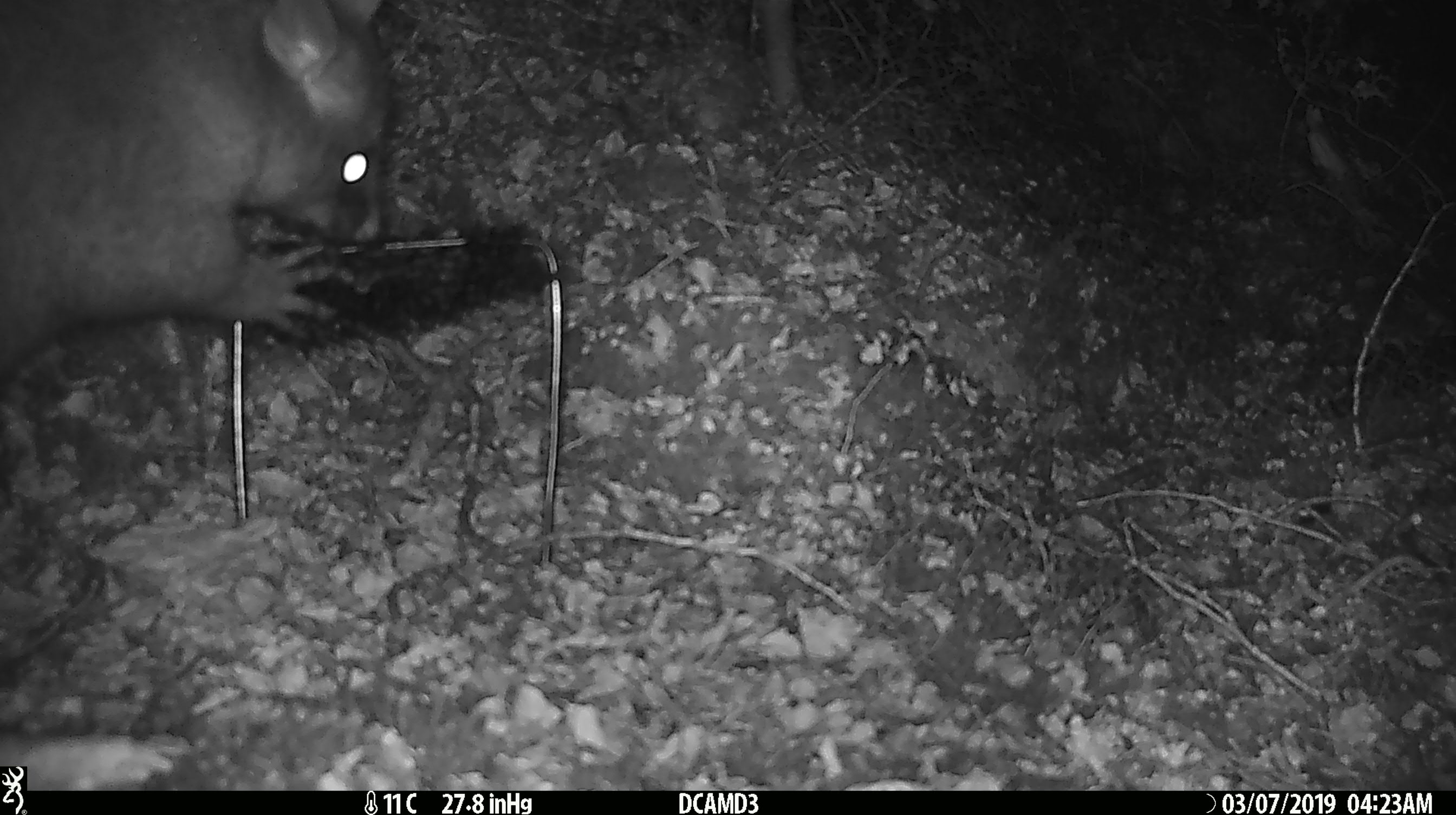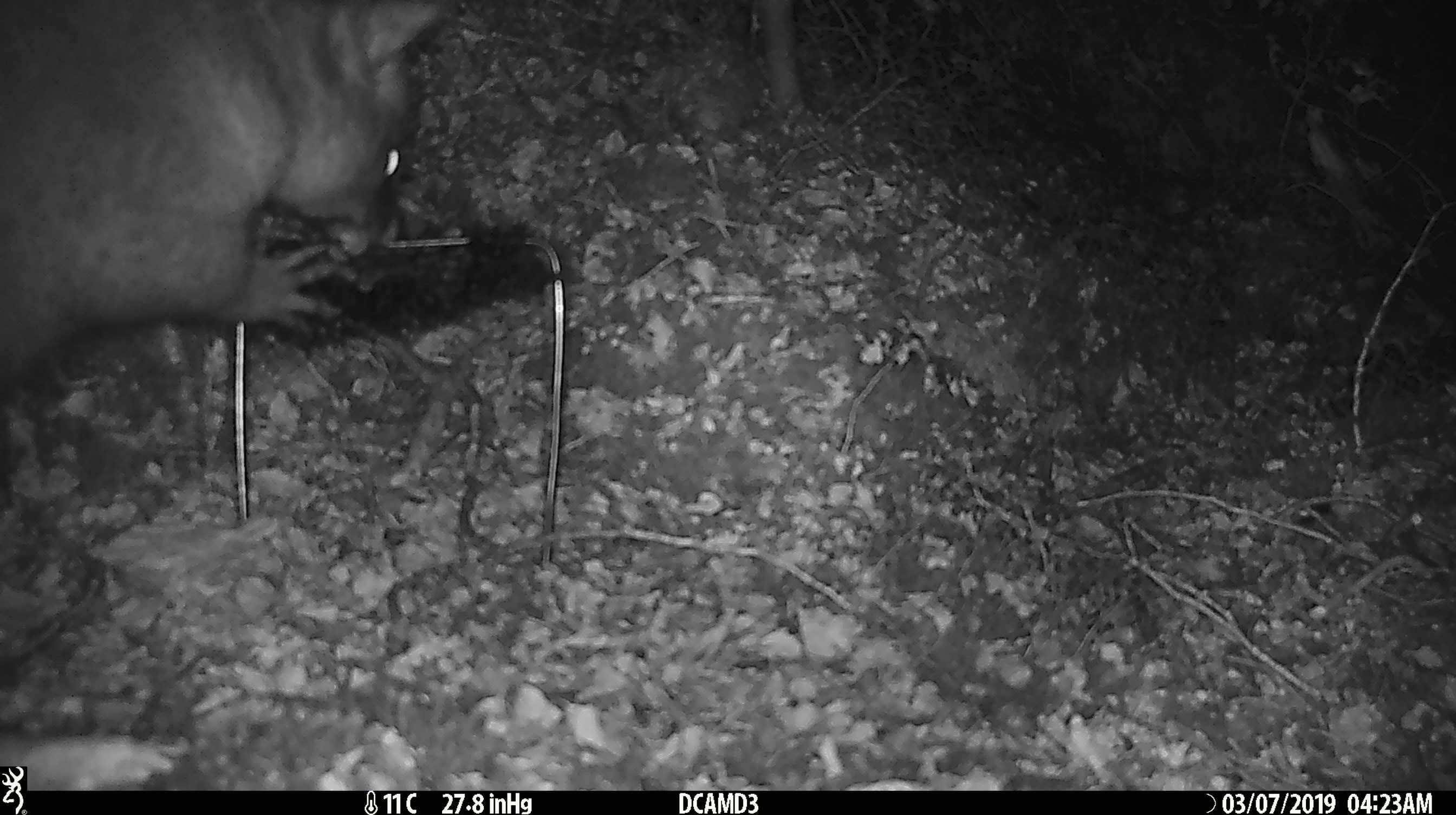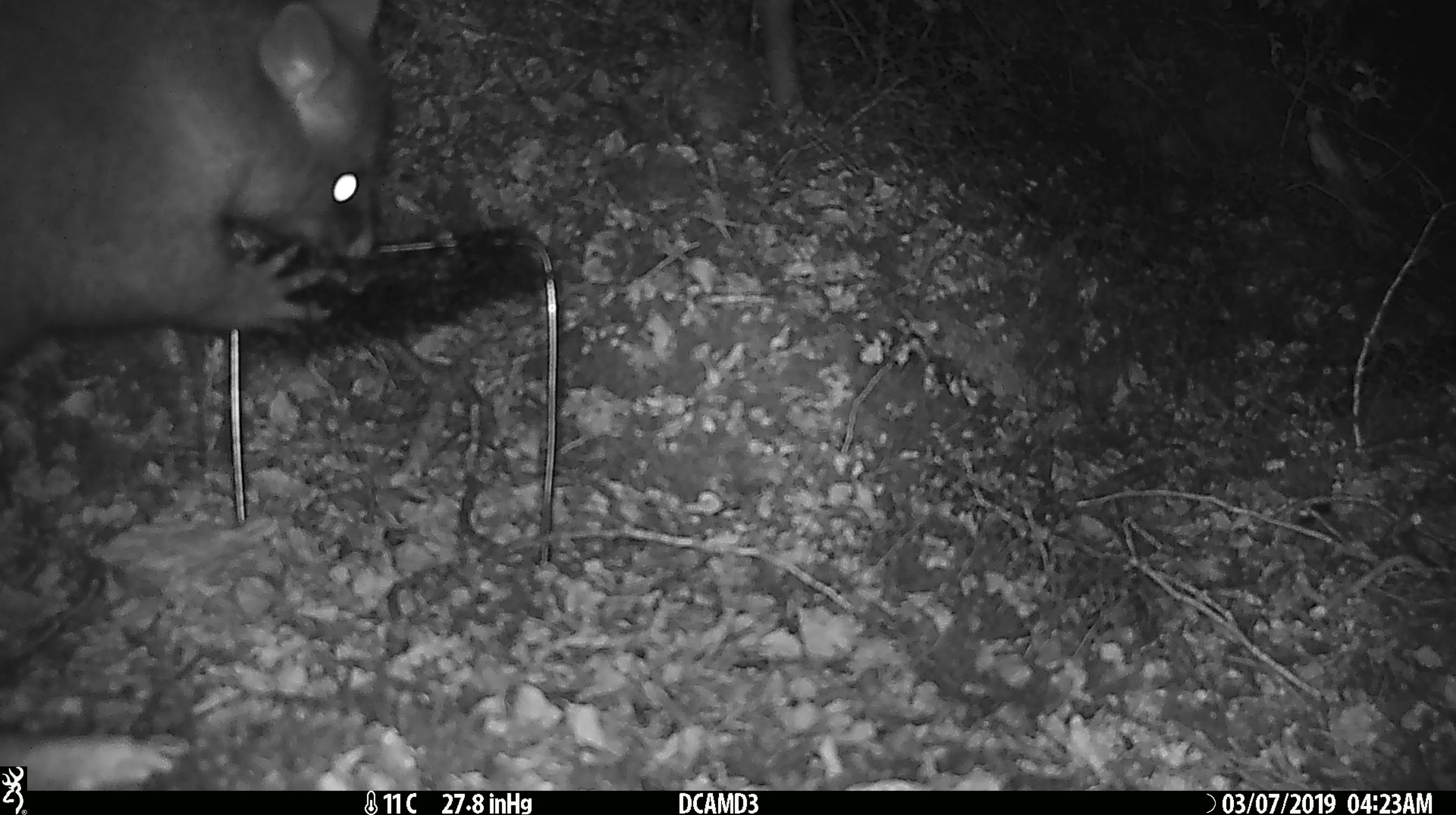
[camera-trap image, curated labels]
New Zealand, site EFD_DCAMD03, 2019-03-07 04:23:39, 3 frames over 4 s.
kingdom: Animalia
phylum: Chordata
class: Mammalia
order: Diprotodontia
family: Phalangeridae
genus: Trichosurus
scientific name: Trichosurus vulpecula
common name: common brushtail possum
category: possum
Possum (common brushtail possum) (Trichosurus vulpecula).